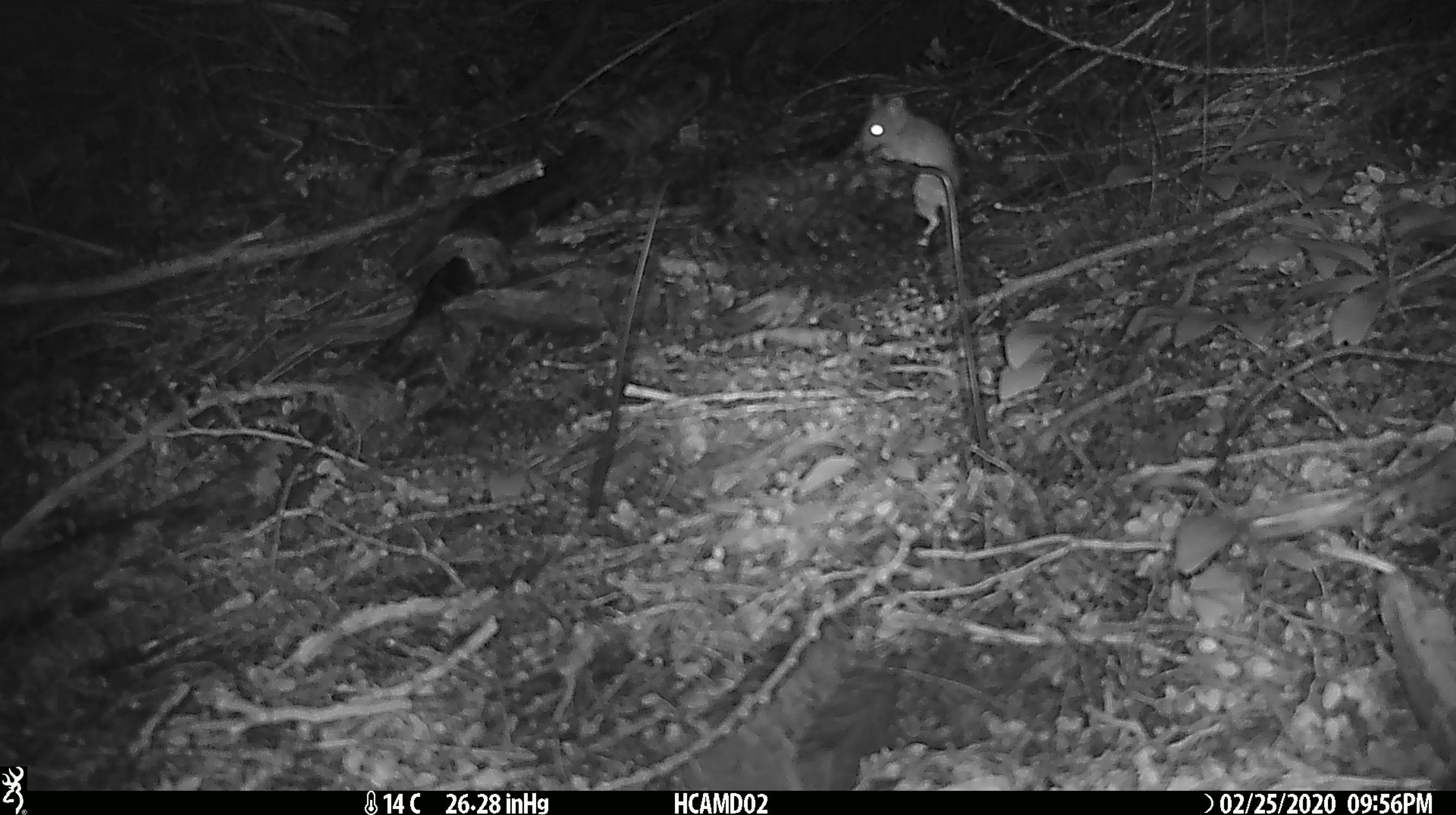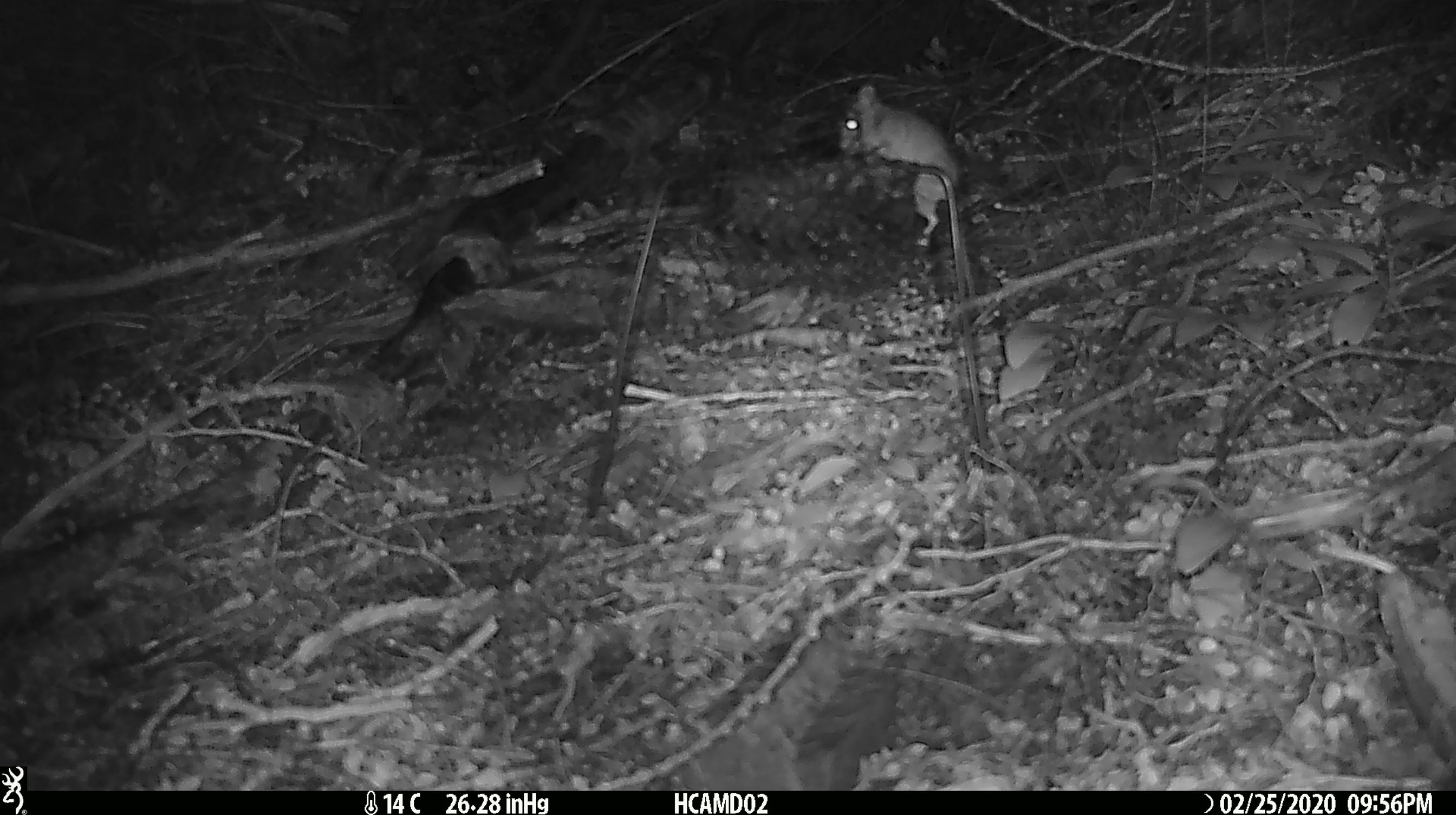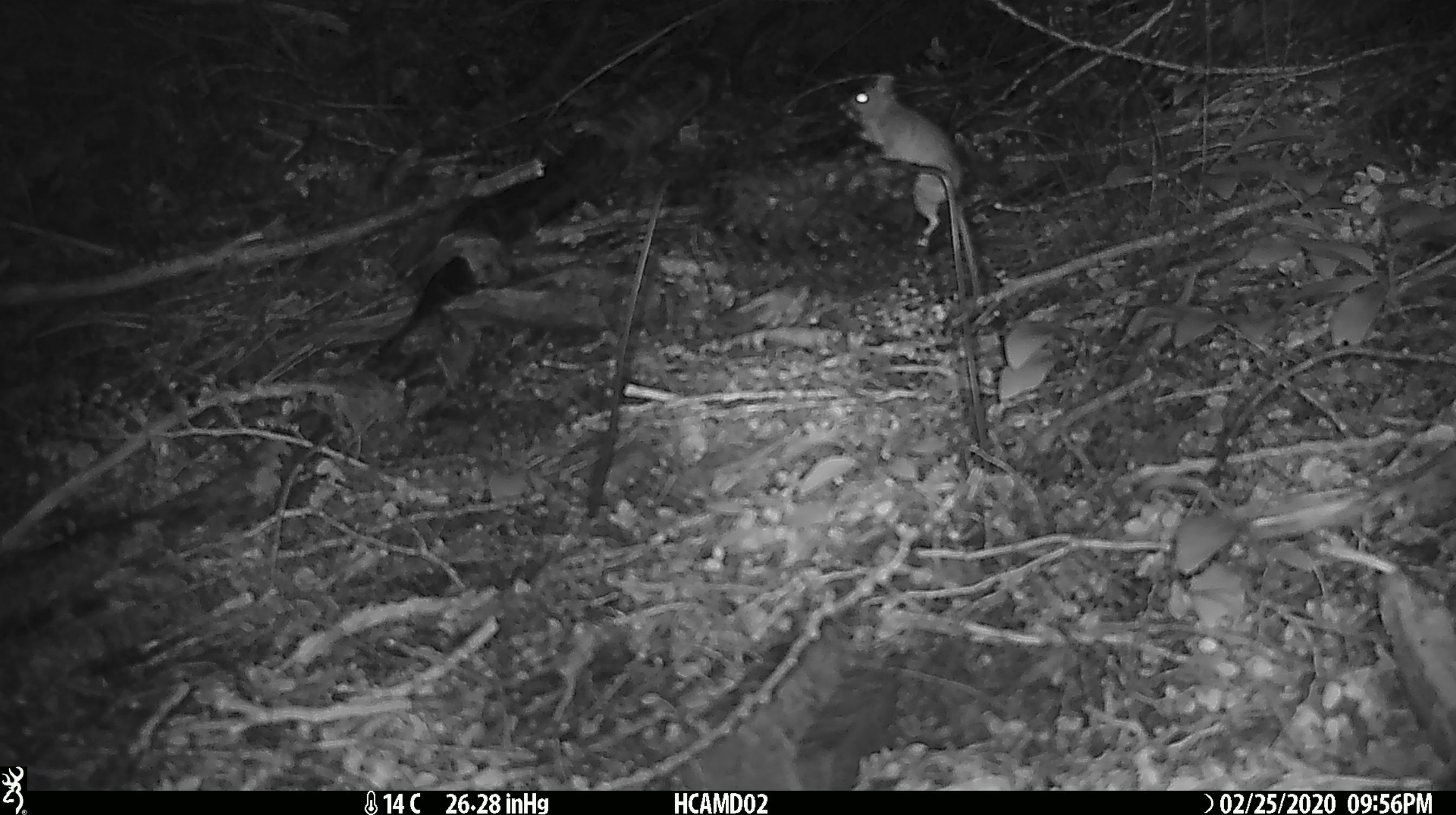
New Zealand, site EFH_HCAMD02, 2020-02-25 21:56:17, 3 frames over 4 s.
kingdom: Animalia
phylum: Chordata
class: Mammalia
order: Rodentia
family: Muridae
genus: Mus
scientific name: Mus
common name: mouse